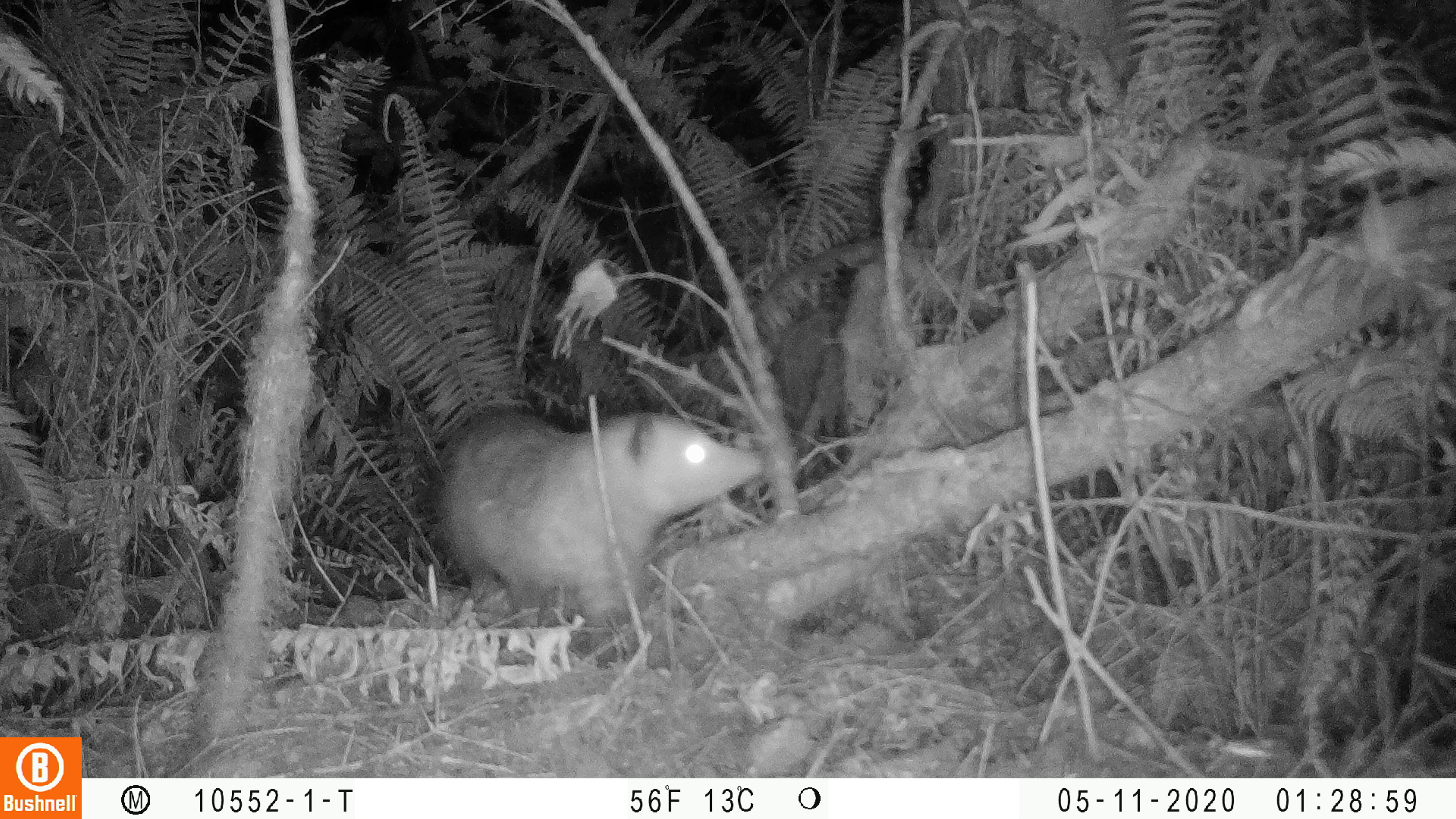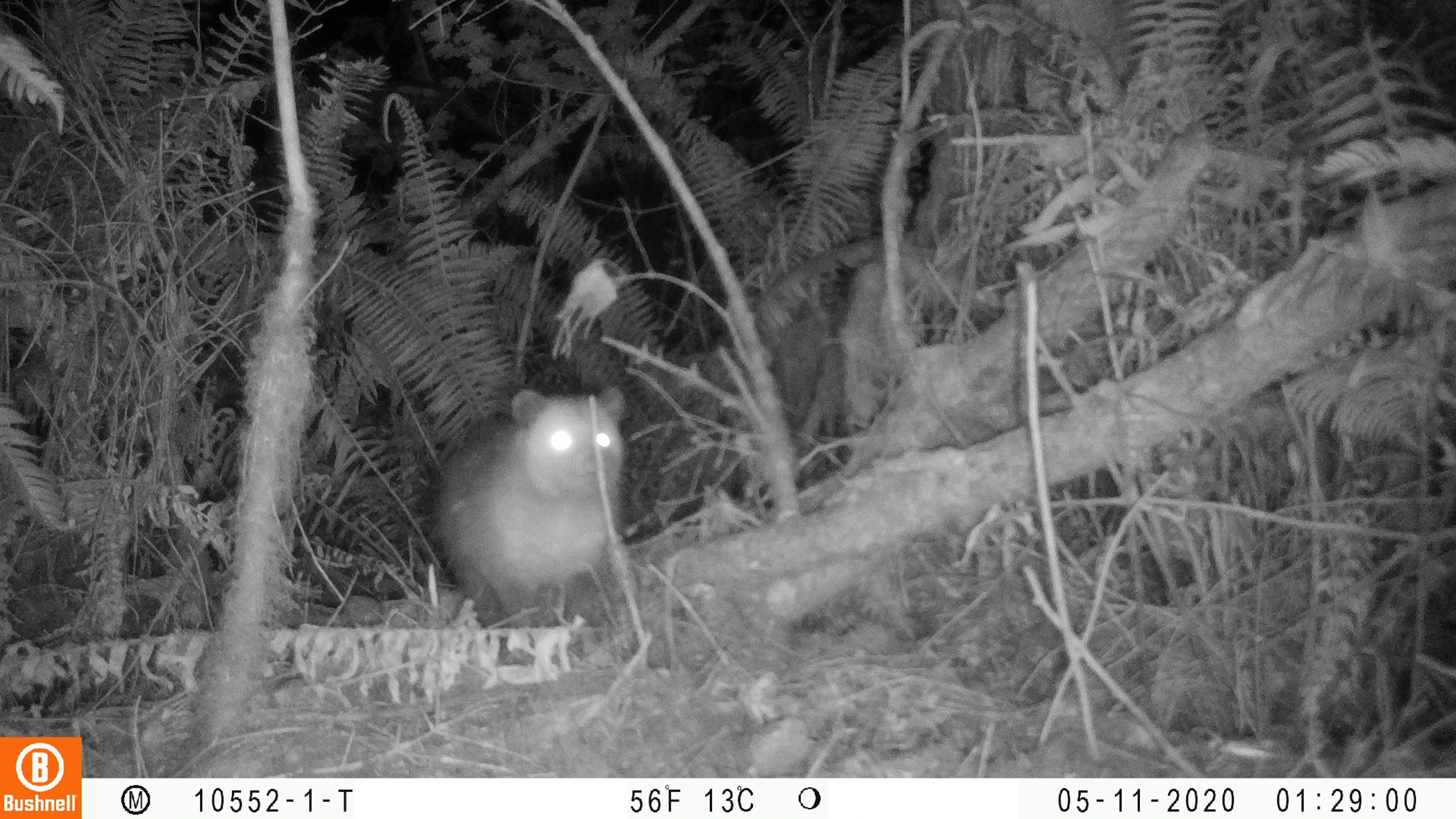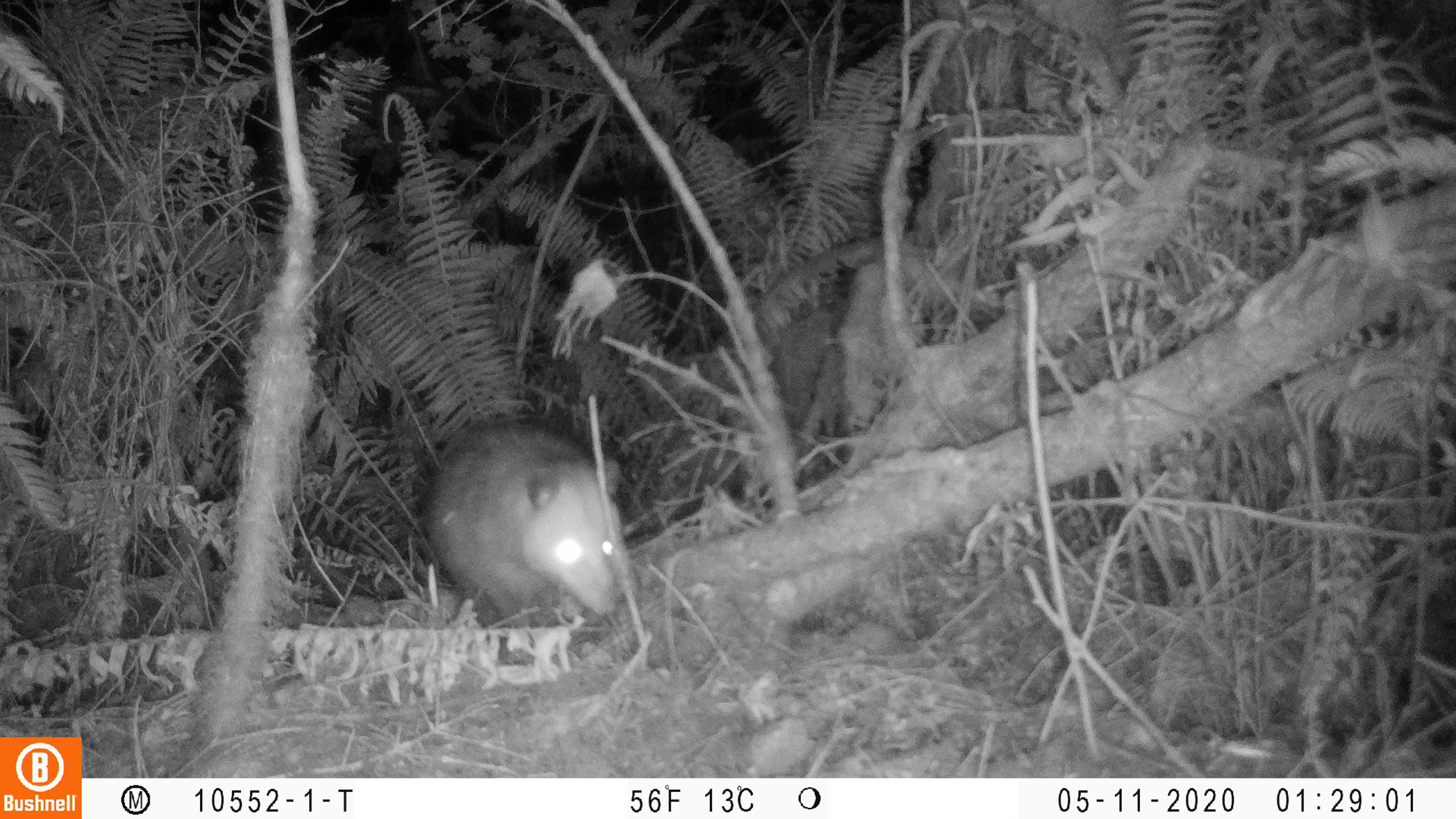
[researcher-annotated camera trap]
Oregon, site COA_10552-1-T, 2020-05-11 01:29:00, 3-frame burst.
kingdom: Animalia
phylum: Chordata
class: Mammalia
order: Didelphimorphia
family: Didelphidae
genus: Didelphis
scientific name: Didelphis virginiana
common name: virginia opossum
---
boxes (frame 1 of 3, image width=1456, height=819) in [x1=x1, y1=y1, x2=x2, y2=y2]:
virginia opossum: [x1=433, y1=399, x2=775, y2=614]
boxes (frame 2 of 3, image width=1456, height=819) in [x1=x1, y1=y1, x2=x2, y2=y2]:
virginia opossum: [x1=433, y1=379, x2=632, y2=616]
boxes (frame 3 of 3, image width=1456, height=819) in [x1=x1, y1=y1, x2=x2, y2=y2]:
virginia opossum: [x1=416, y1=416, x2=635, y2=618]